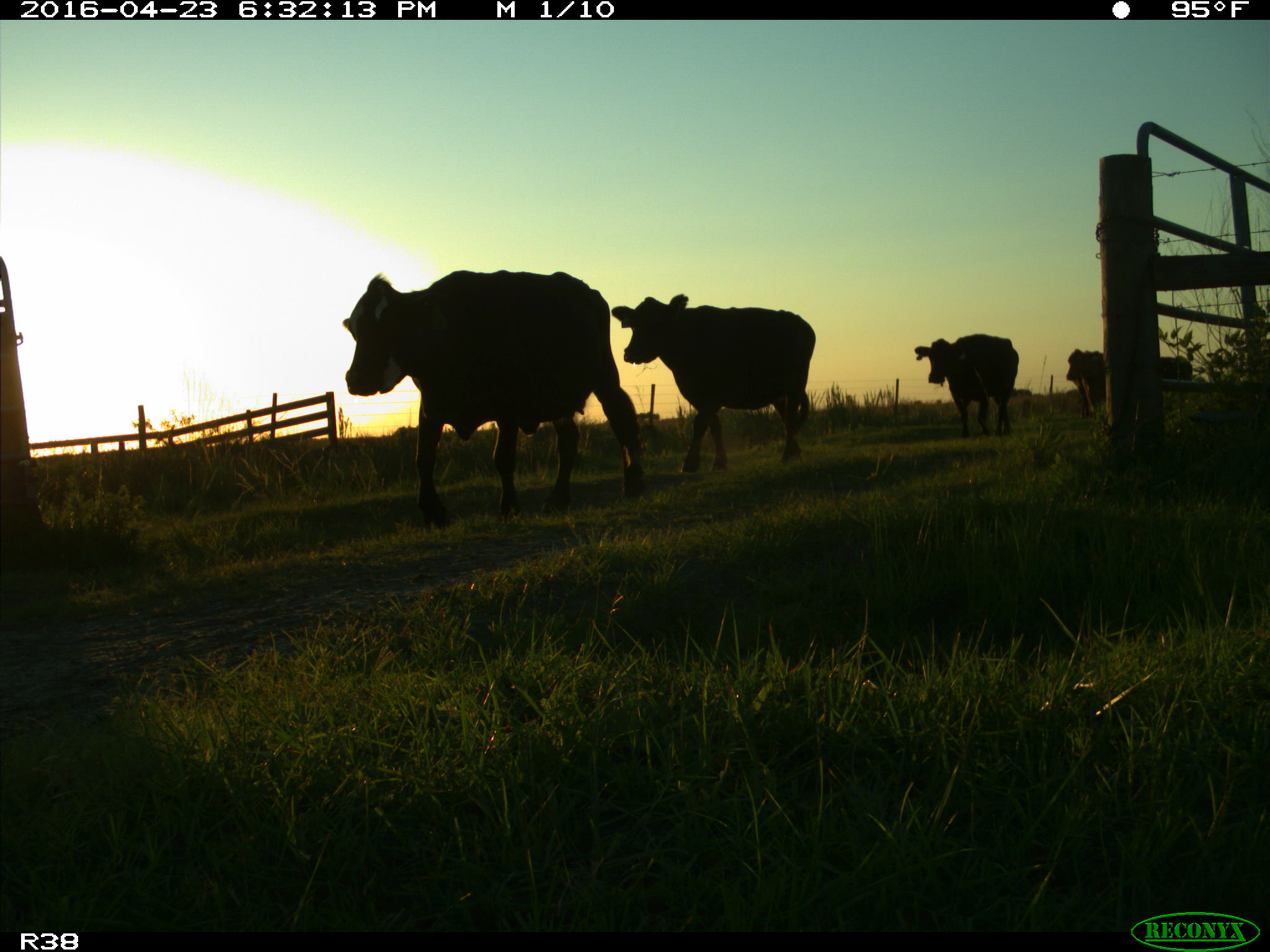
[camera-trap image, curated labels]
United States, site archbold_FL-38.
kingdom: Animalia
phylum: Chordata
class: Mammalia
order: Artiodactyla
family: Bovidae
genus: Bos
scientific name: Bos taurus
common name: domestic cow